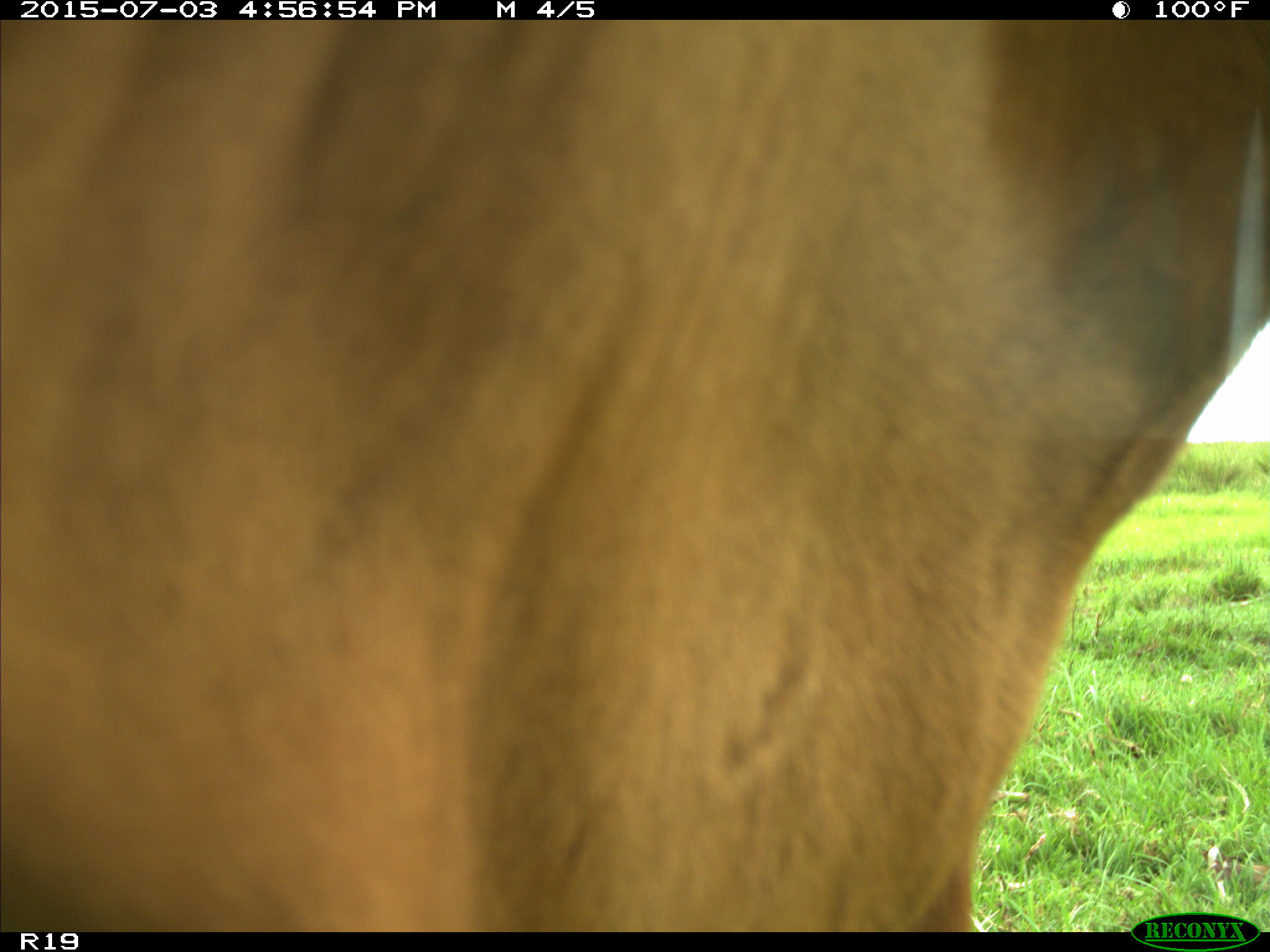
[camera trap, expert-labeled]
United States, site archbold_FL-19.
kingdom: Animalia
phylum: Chordata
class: Mammalia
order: Artiodactyla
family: Bovidae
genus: Bos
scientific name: Bos taurus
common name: domestic cow